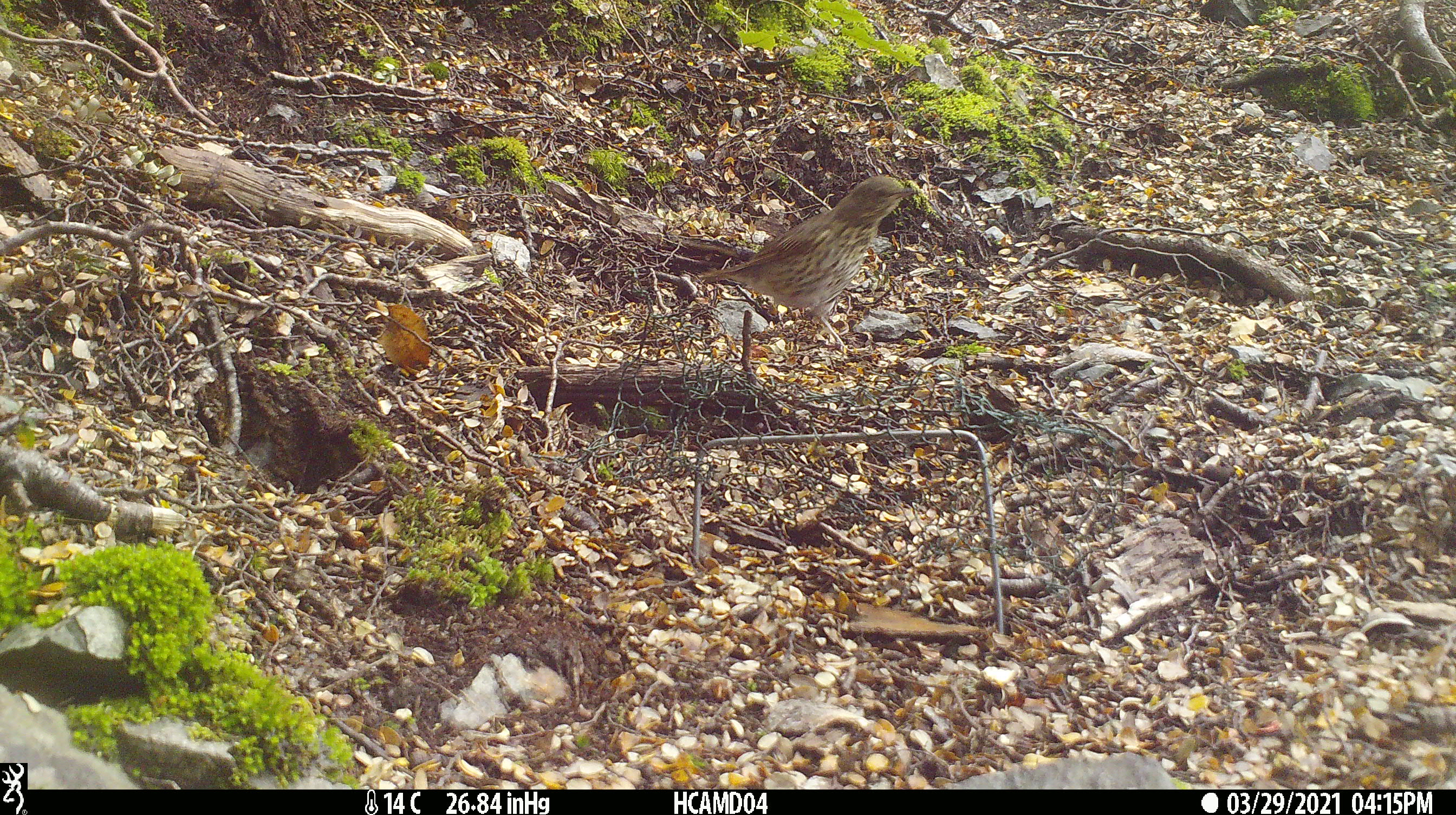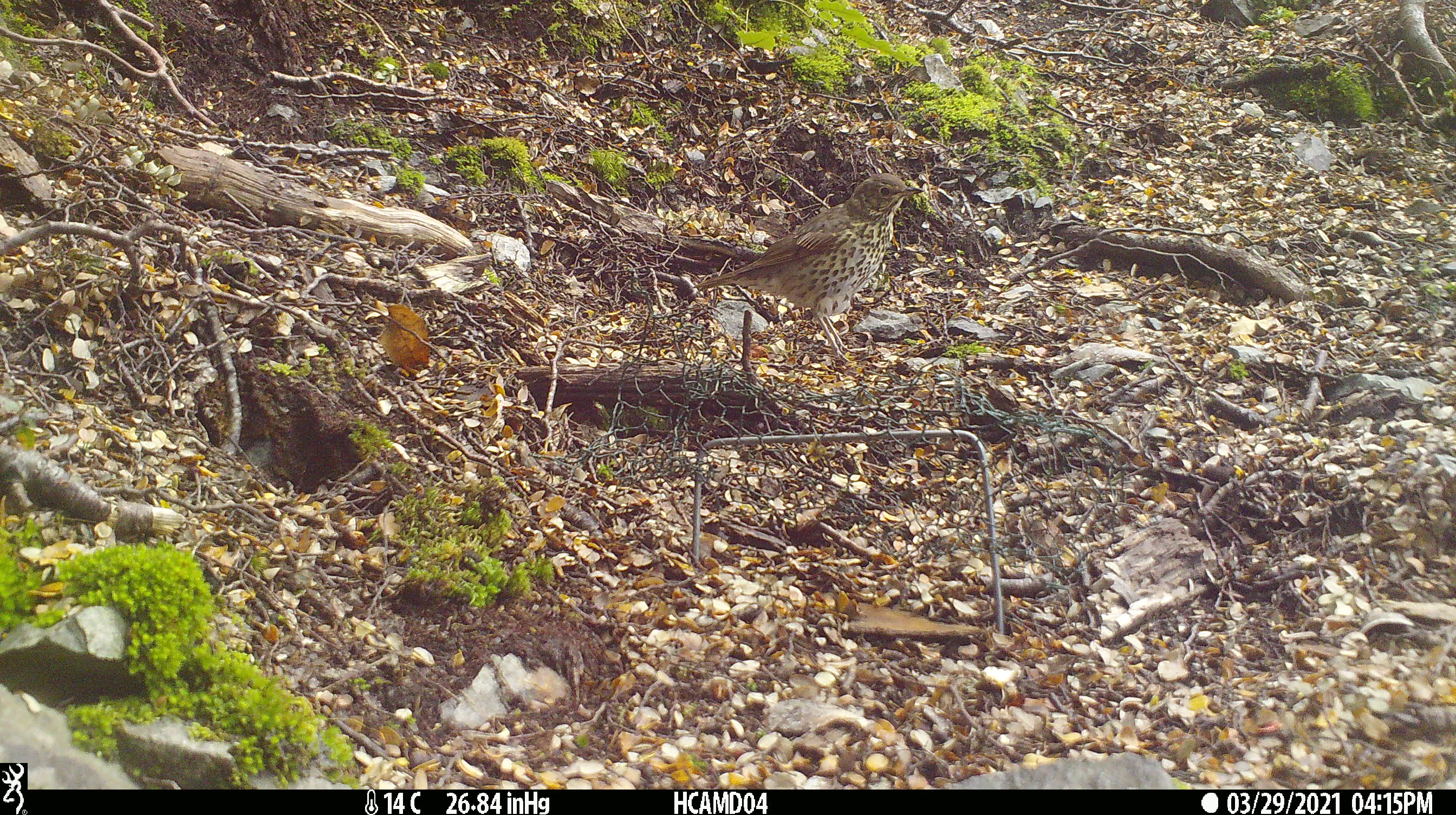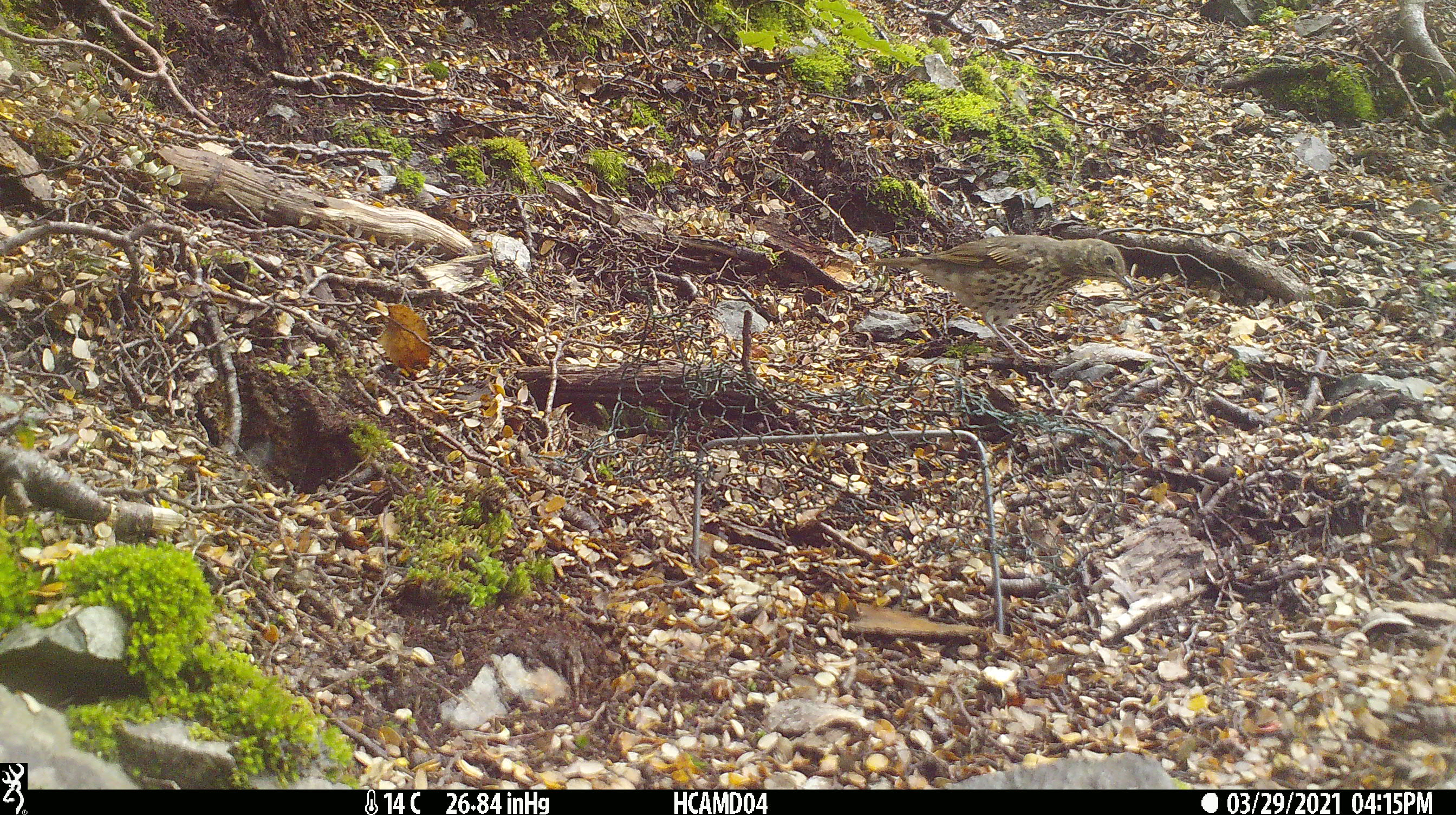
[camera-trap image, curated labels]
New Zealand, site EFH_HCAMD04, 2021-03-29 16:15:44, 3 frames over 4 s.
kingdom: Animalia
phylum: Chordata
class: Aves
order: Passeriformes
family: Turdidae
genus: Turdus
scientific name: Turdus philomelos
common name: song thrush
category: thrush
Thrush (song thrush) (Turdus philomelos).